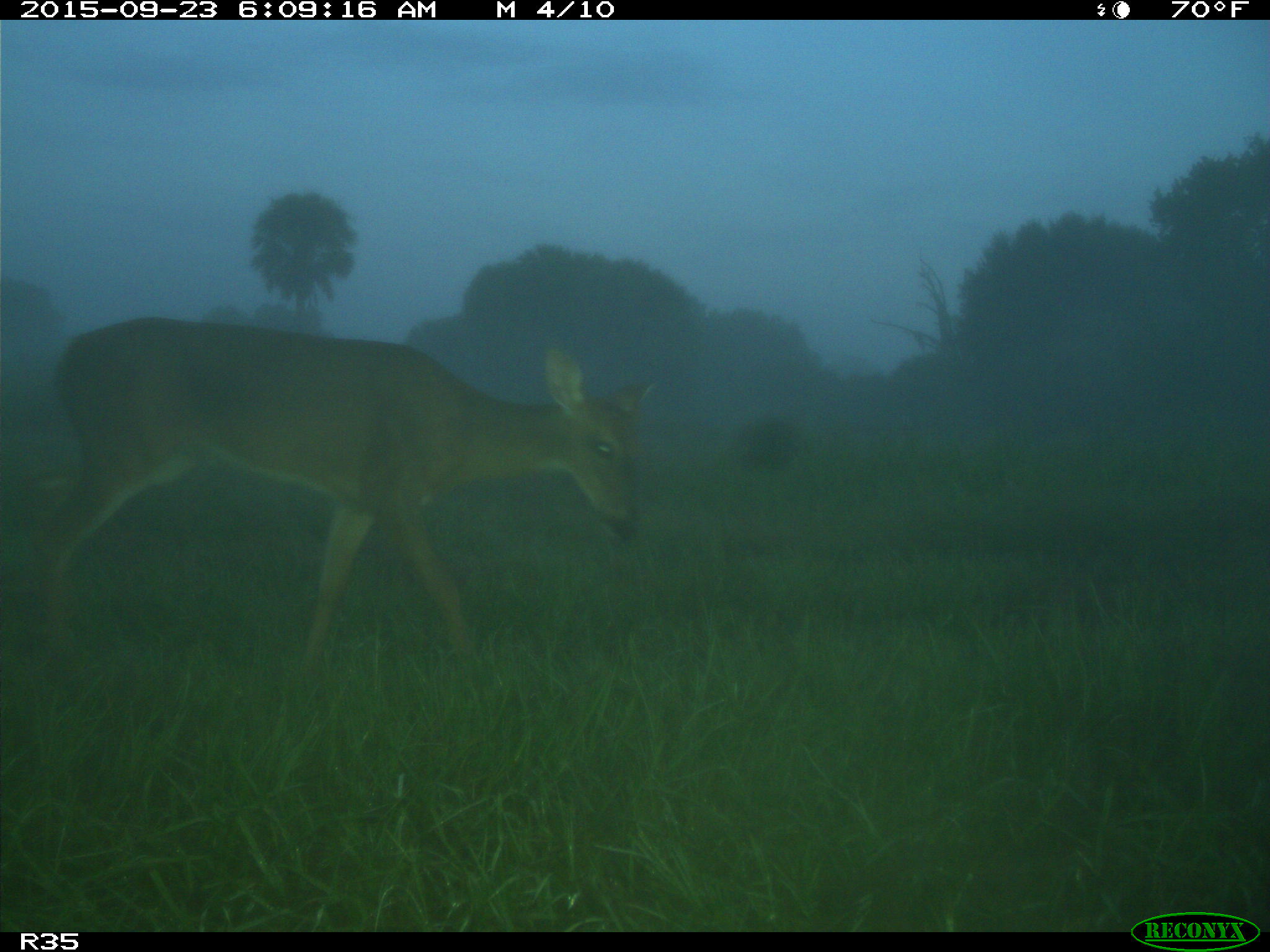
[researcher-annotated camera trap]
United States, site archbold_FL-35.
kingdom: Animalia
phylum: Chordata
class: Mammalia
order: Artiodactyla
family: Cervidae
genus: Odocoileus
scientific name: Odocoileus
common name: deer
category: unidentified deer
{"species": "unidentified deer (deer) (Odocoileus)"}